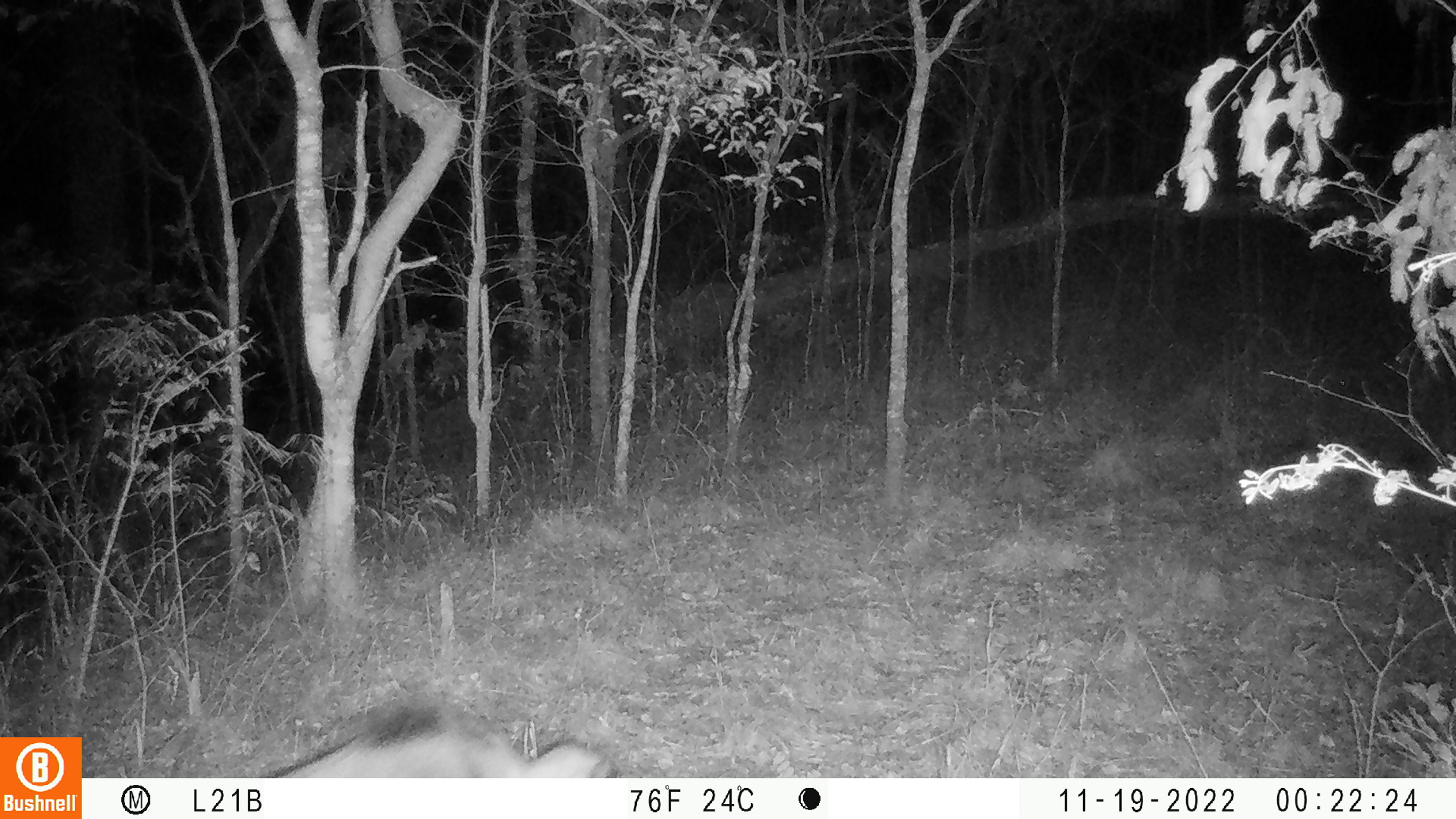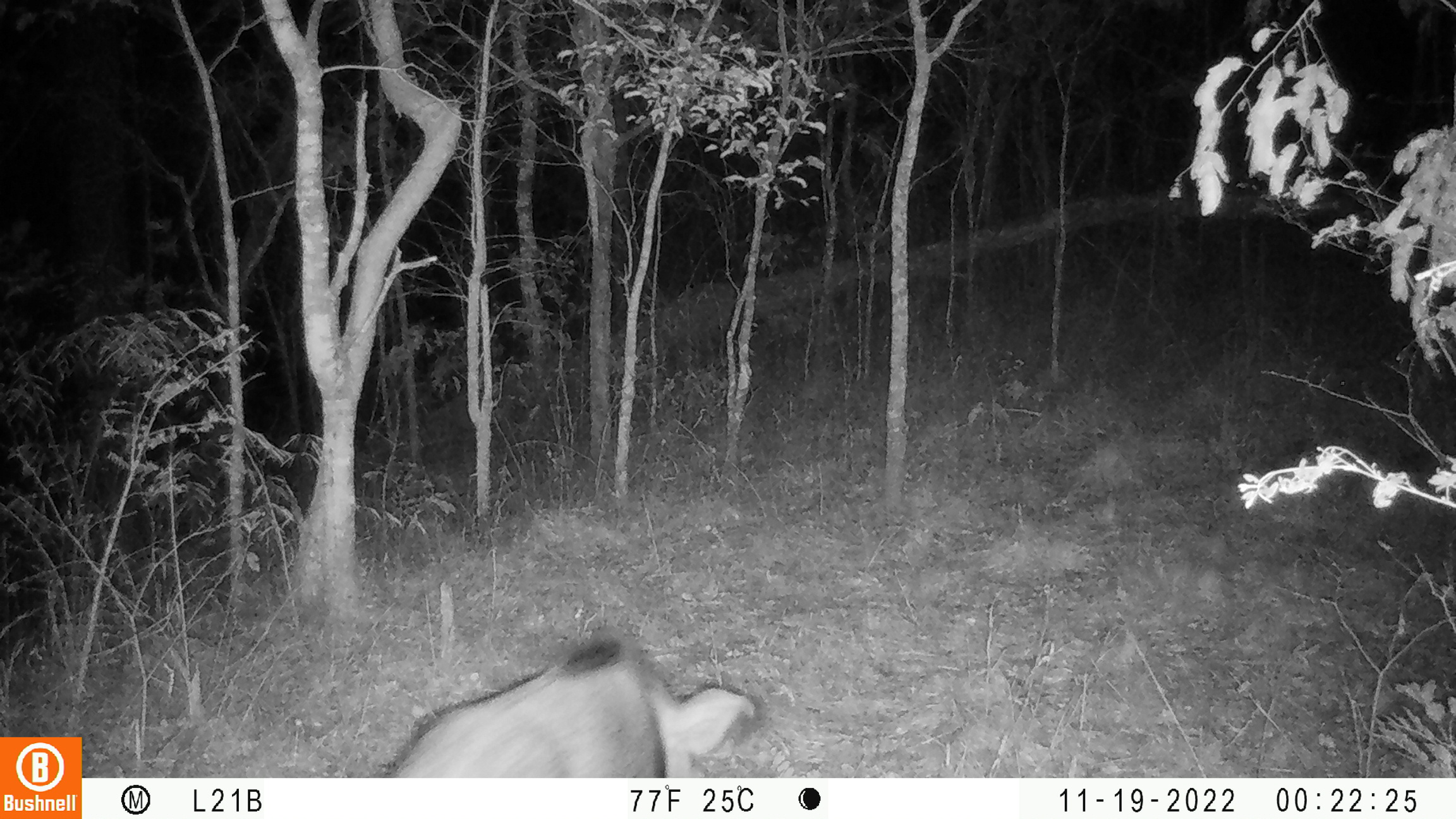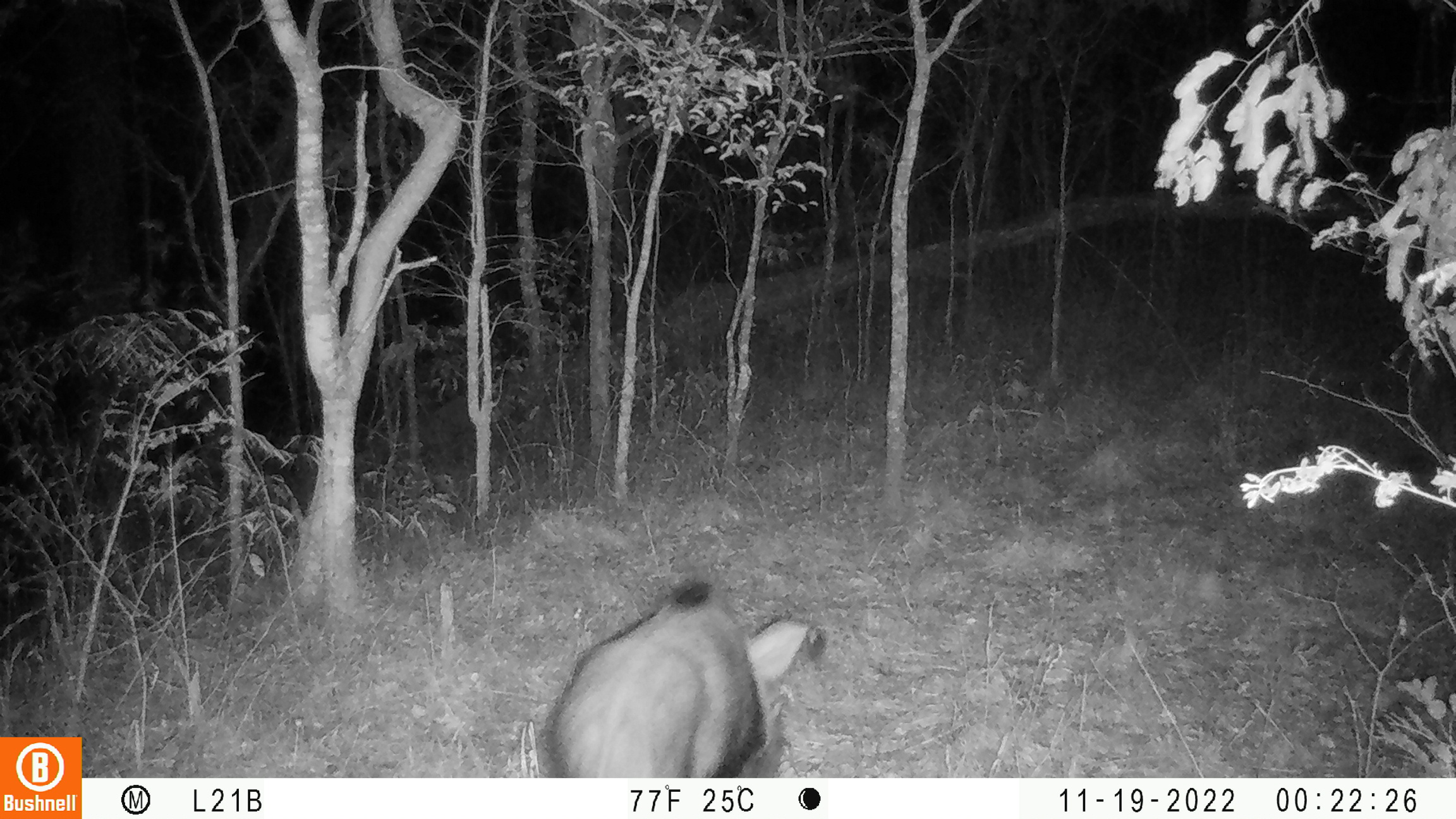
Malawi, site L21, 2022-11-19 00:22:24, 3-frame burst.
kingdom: Animalia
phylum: Chordata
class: Mammalia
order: Artiodactyla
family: Suidae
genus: Potamochoerus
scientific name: Potamochoerus larvatus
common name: bushpig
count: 1